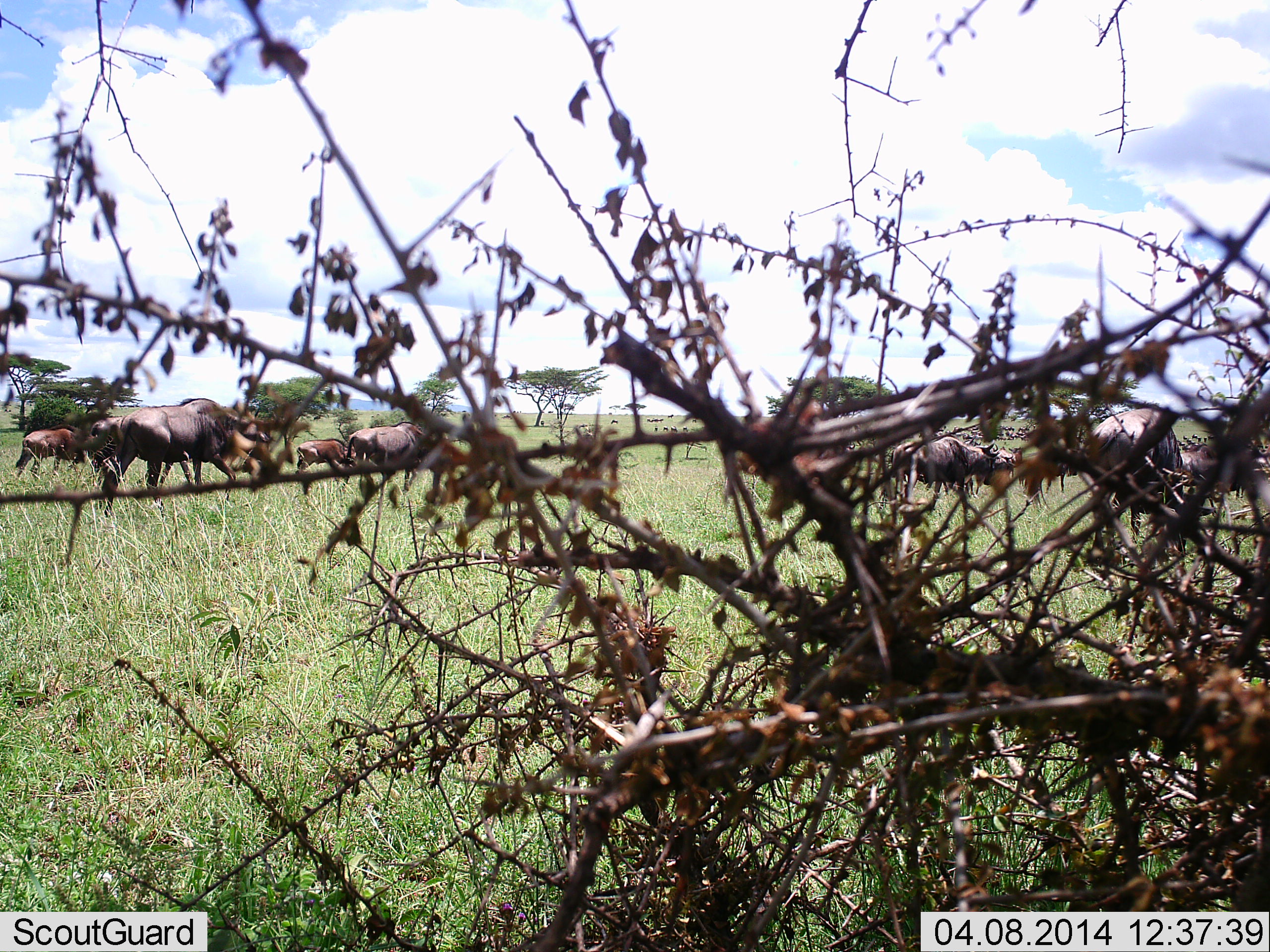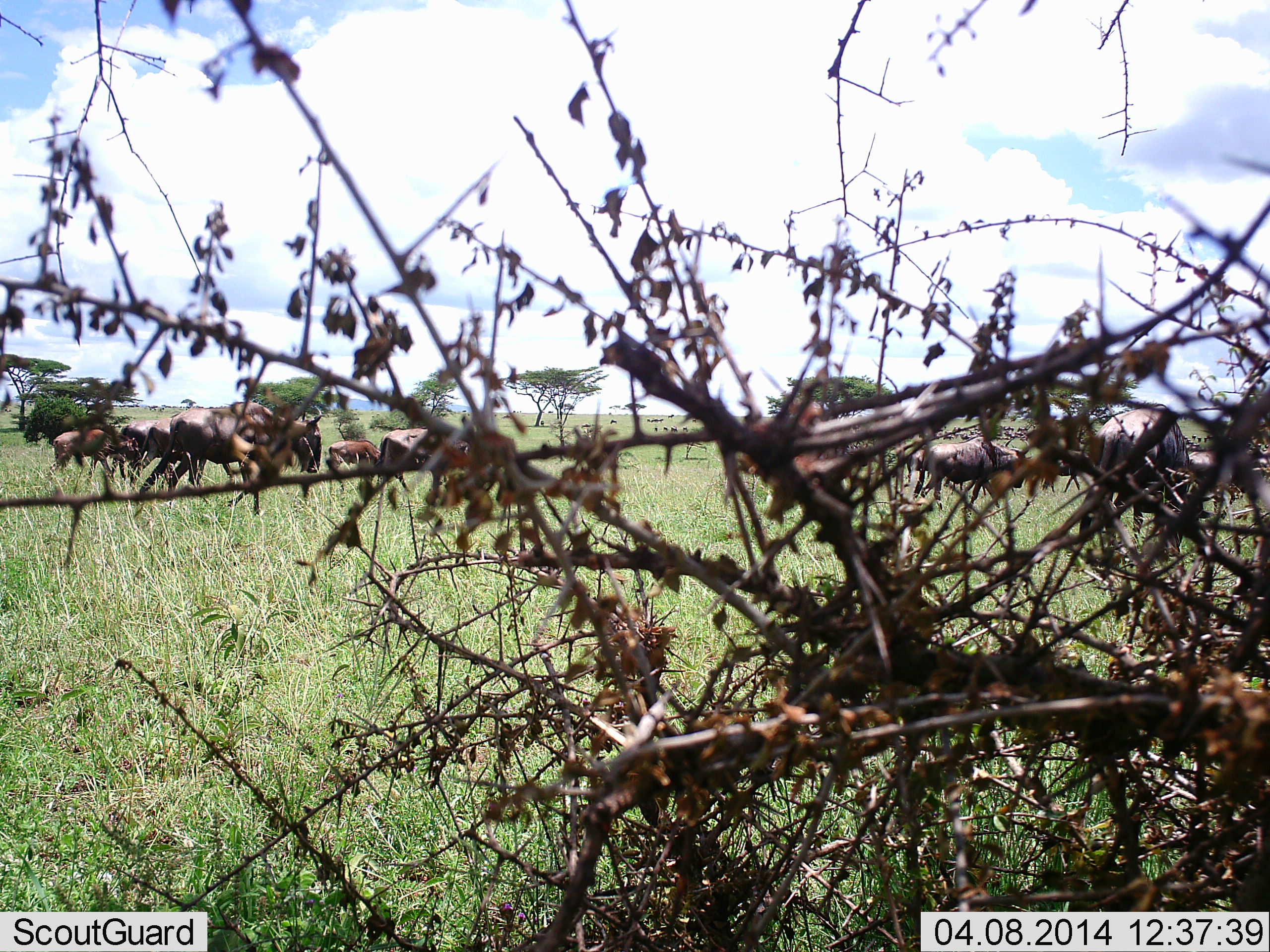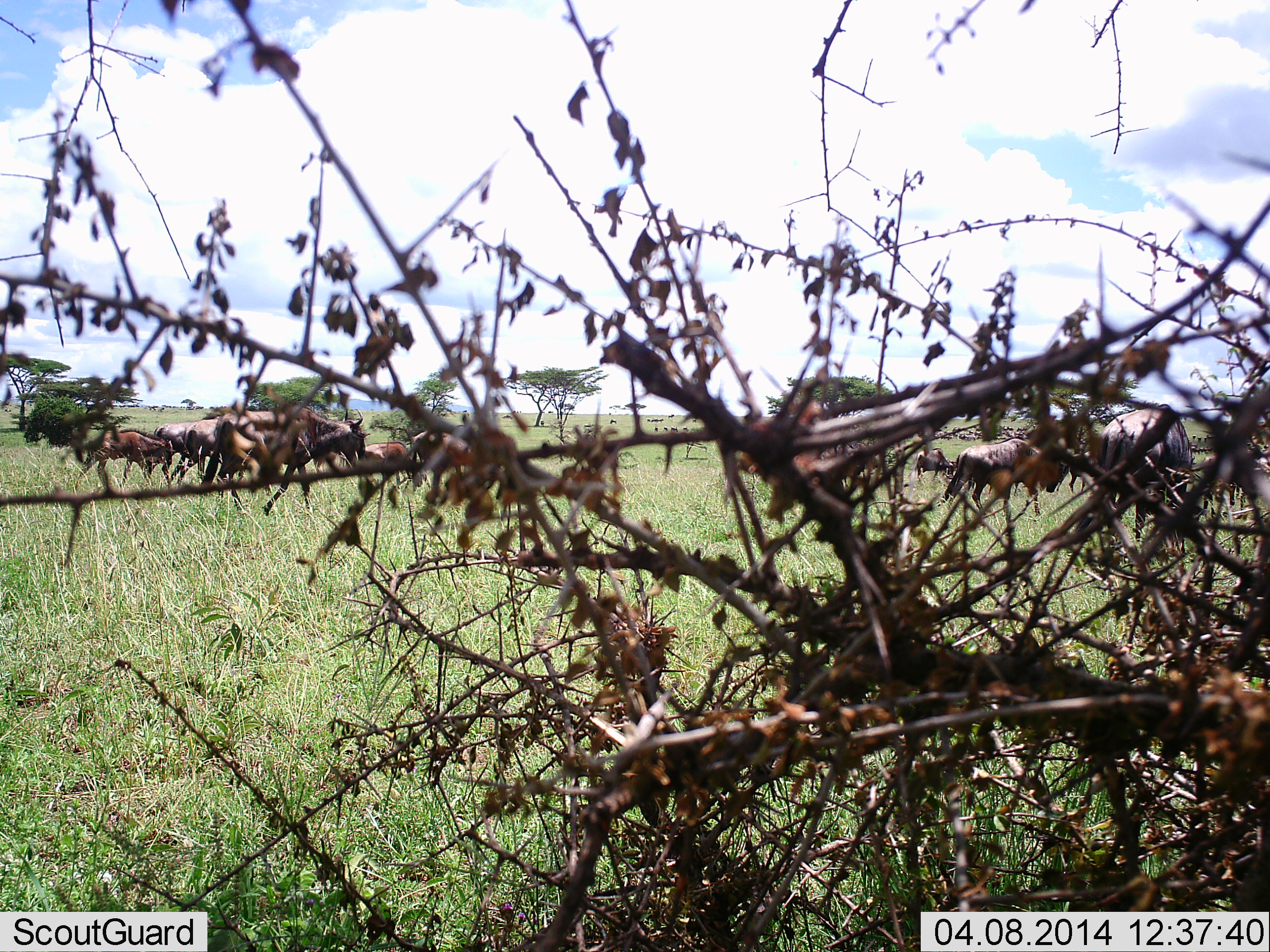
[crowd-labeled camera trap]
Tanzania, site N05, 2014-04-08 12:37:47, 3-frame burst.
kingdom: Animalia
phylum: Chordata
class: Mammalia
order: Artiodactyla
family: Bovidae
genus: Connochaetes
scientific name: Connochaetes taurinus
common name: blue wildebeest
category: wildebeest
Wildebeest (blue wildebeest) (Connochaetes taurinus), count 11-50. Behavior (volunteer vote fractions): standing 8%, resting 3%, moving 95%, interacting 0%. Young present (vote fraction): 8%. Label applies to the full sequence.